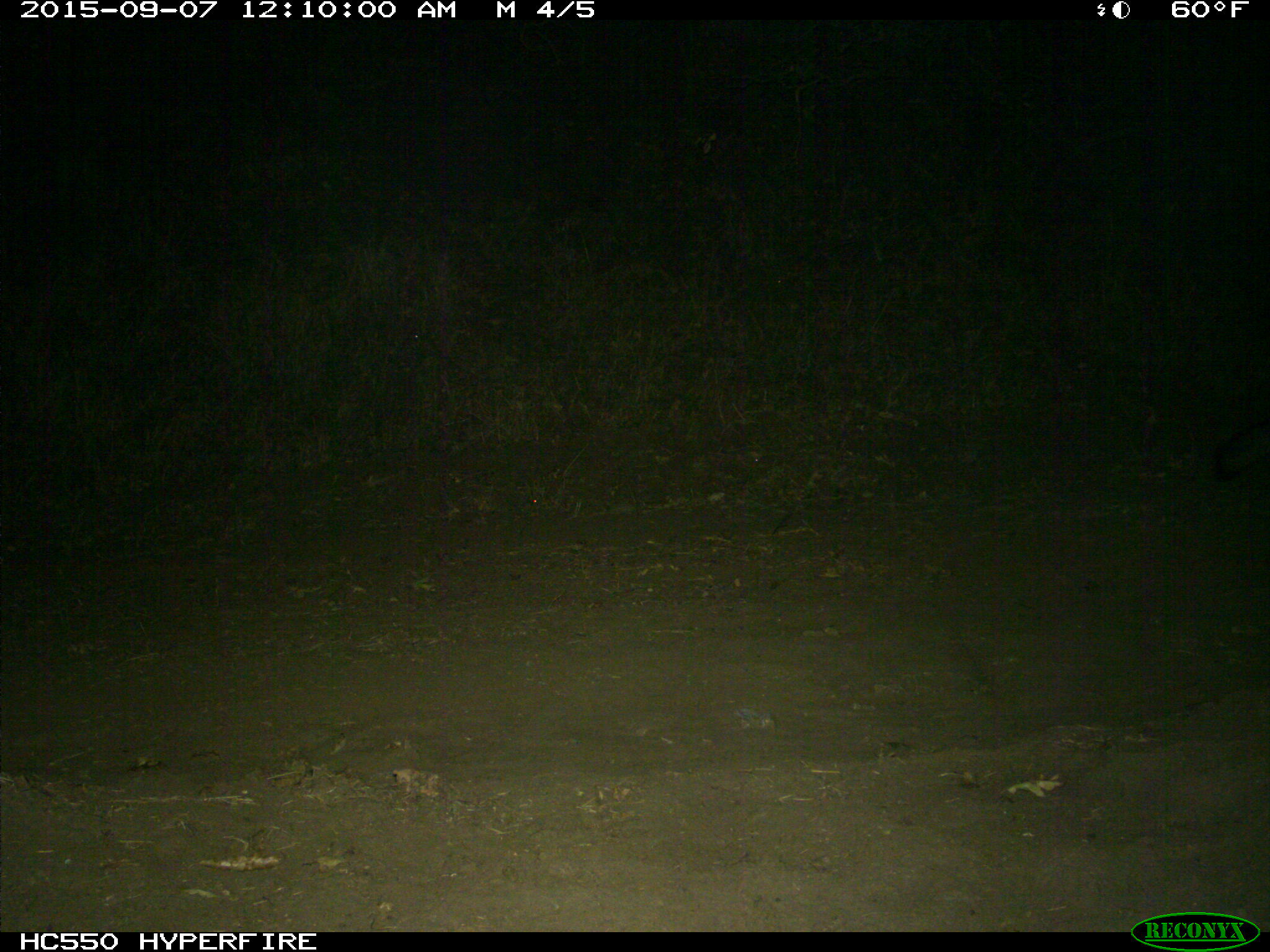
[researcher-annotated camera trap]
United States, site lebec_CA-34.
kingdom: Animalia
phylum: Chordata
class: Mammalia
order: Carnivora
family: Canidae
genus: Urocyon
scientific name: Urocyon cinereoargenteus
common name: gray fox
Urocyon cinereoargenteus (gray fox).